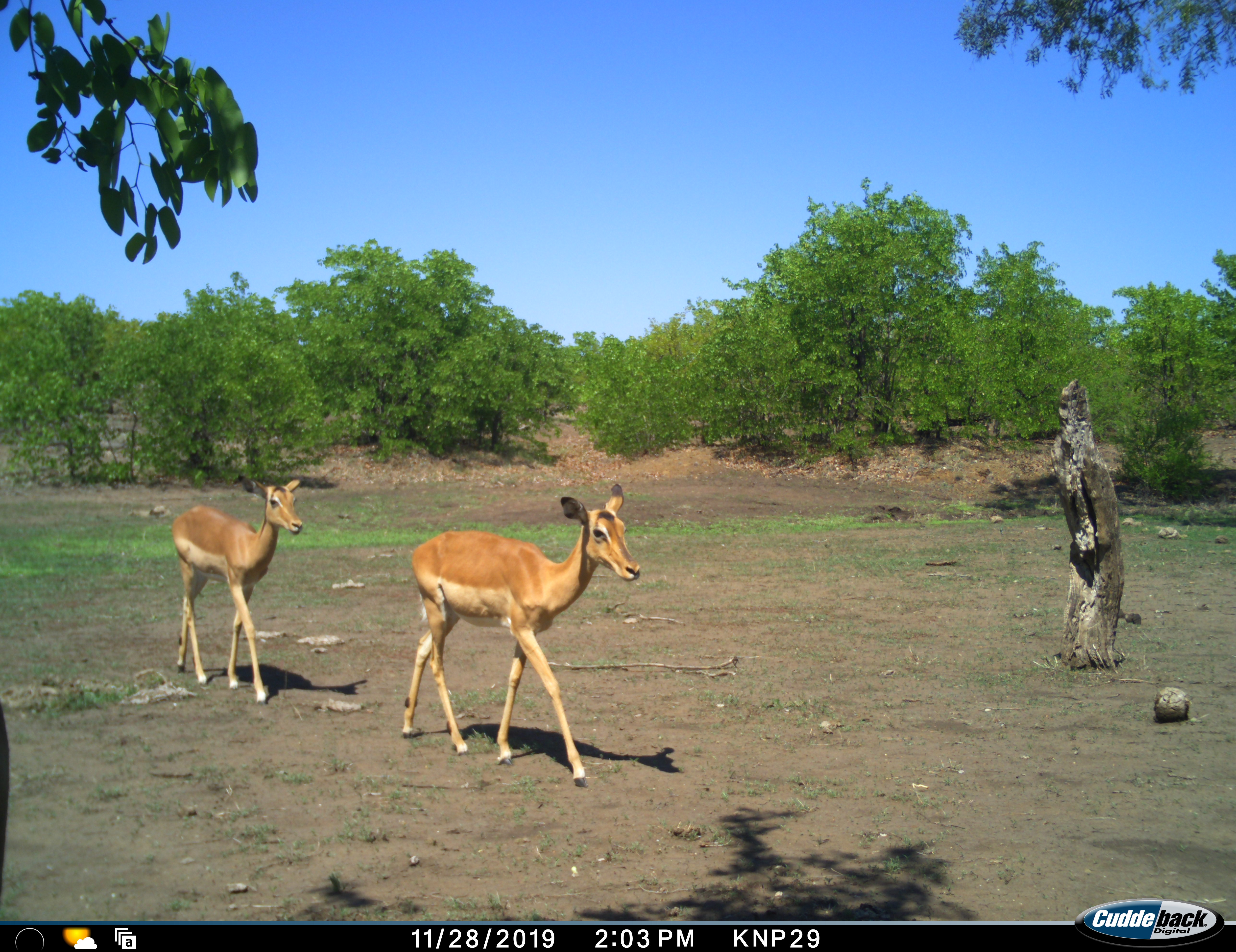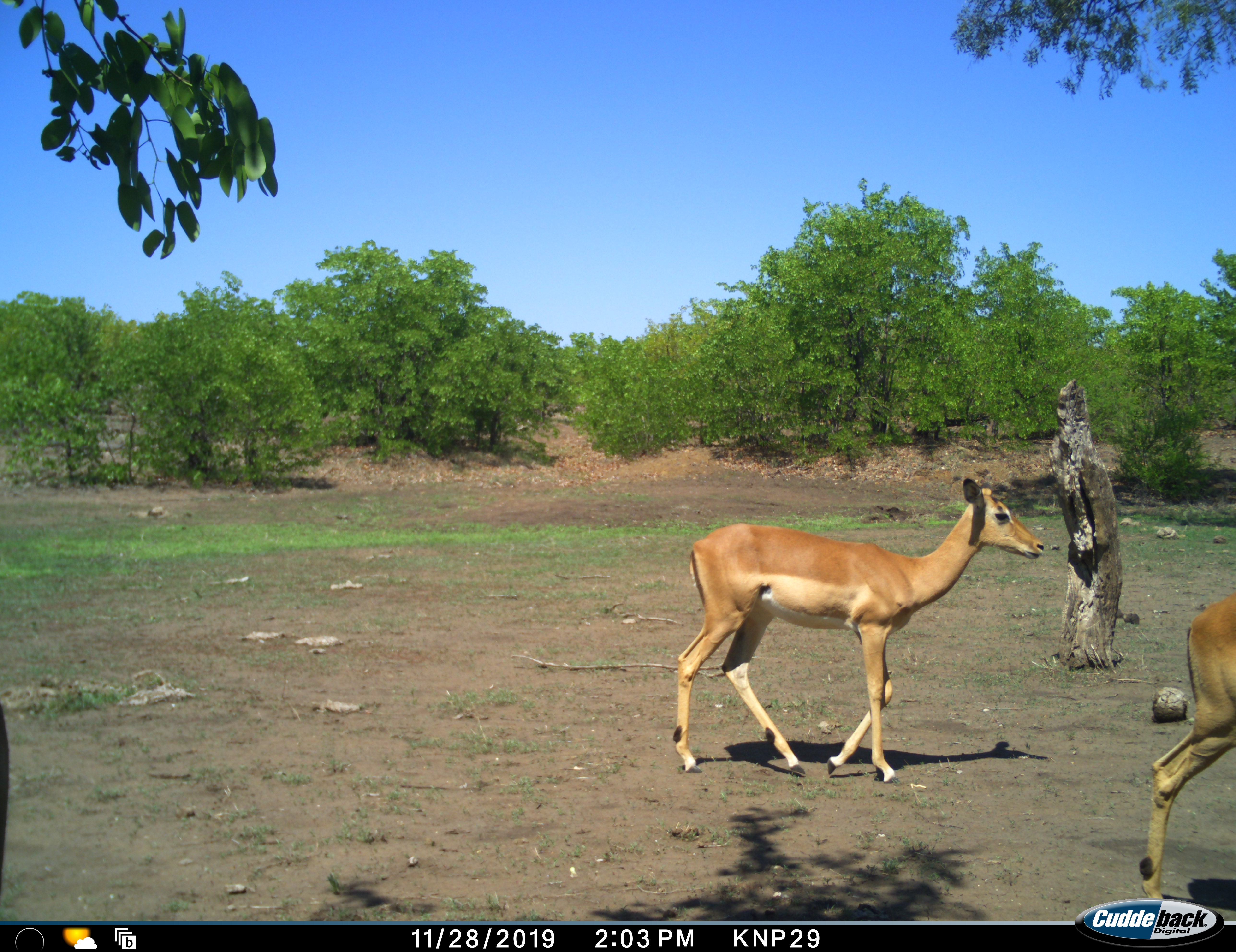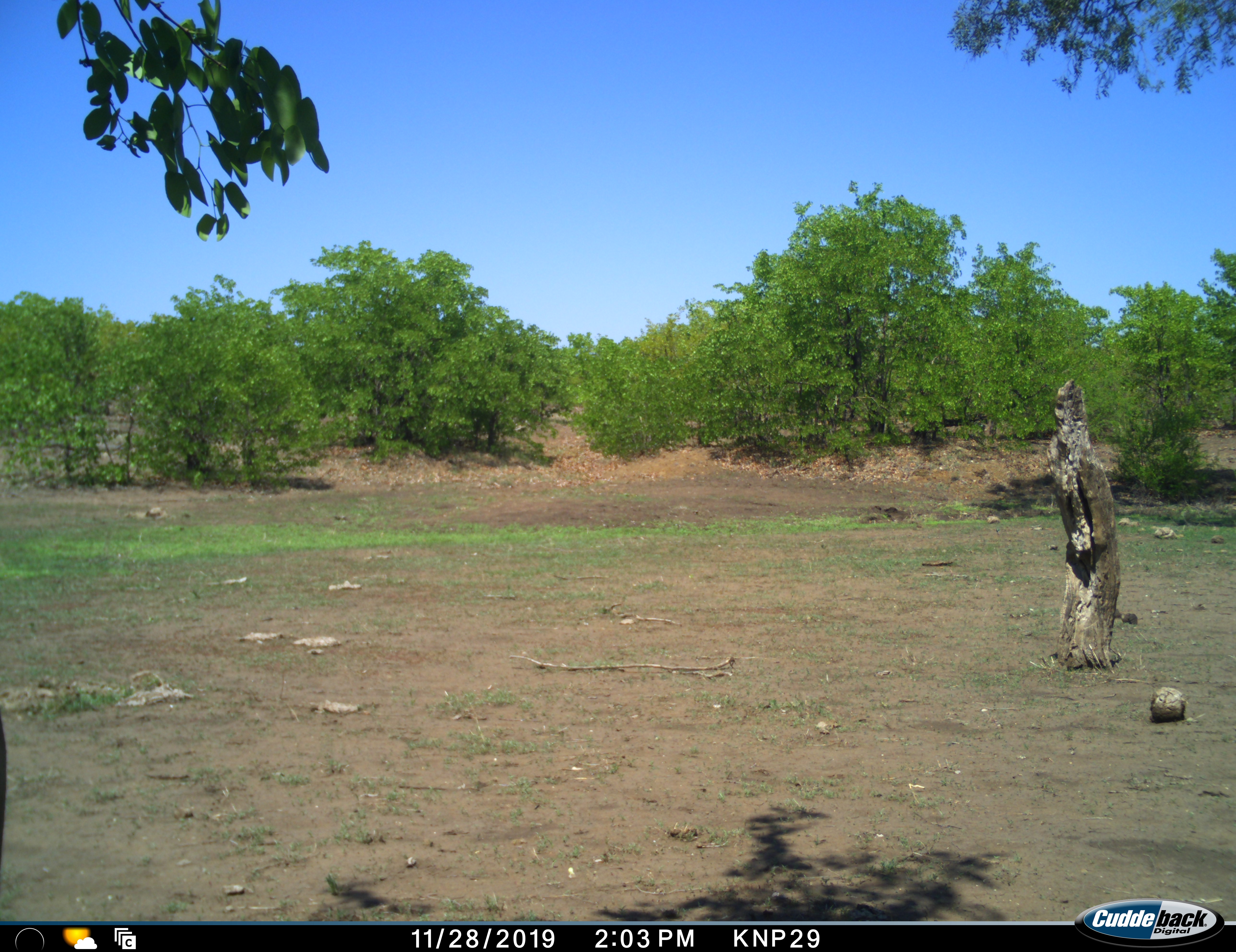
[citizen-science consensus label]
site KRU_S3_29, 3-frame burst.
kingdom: Animalia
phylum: Chordata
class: Mammalia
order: Artiodactyla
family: Bovidae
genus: Aepyceros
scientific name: Aepyceros melampus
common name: impala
Impala (Aepyceros melampus), count 2. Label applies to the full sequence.